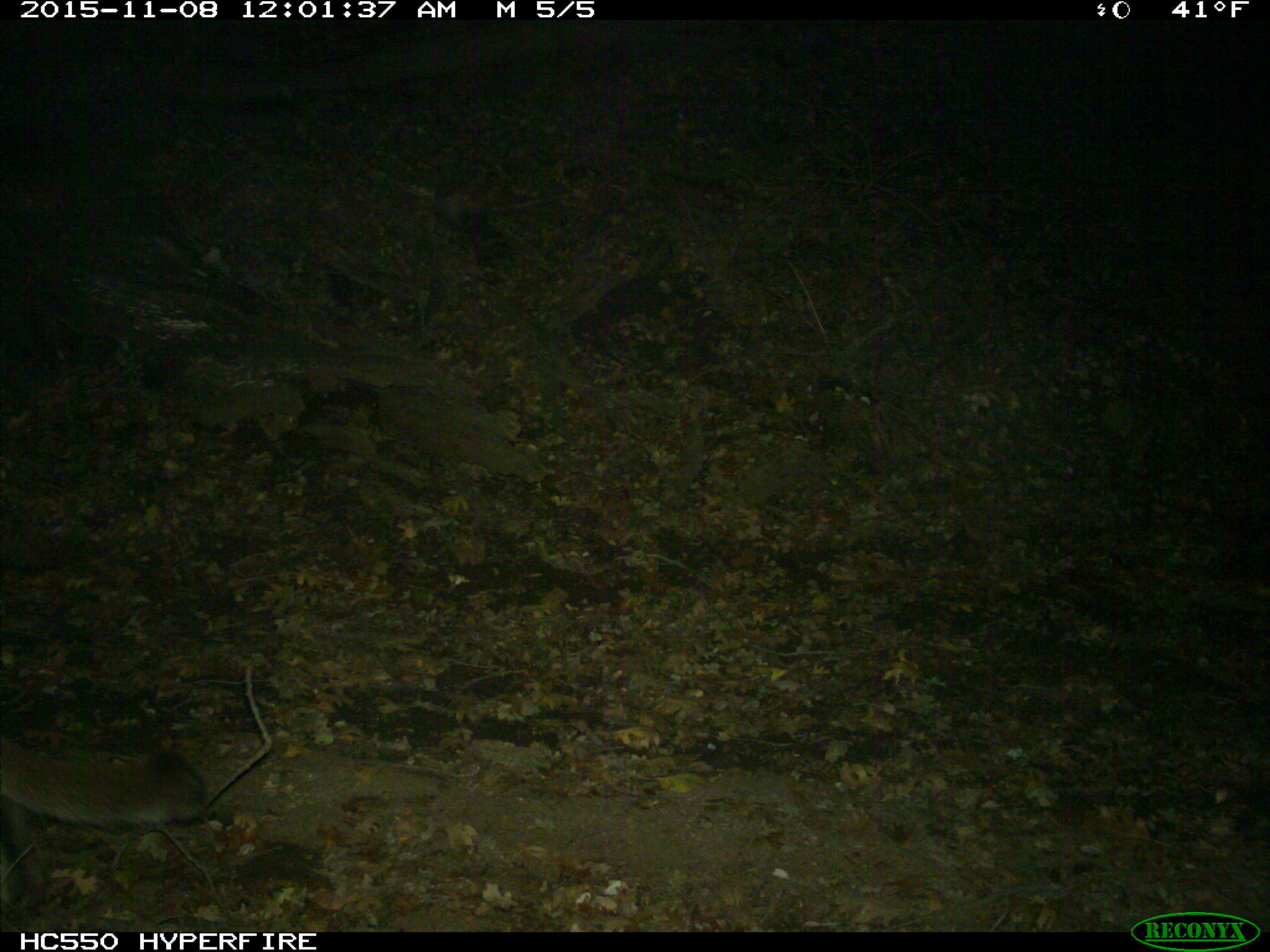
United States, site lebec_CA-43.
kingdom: Animalia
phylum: Chordata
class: Mammalia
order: Carnivora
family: Felidae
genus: Puma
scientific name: Puma concolor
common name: mountain lion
Puma concolor (mountain lion).